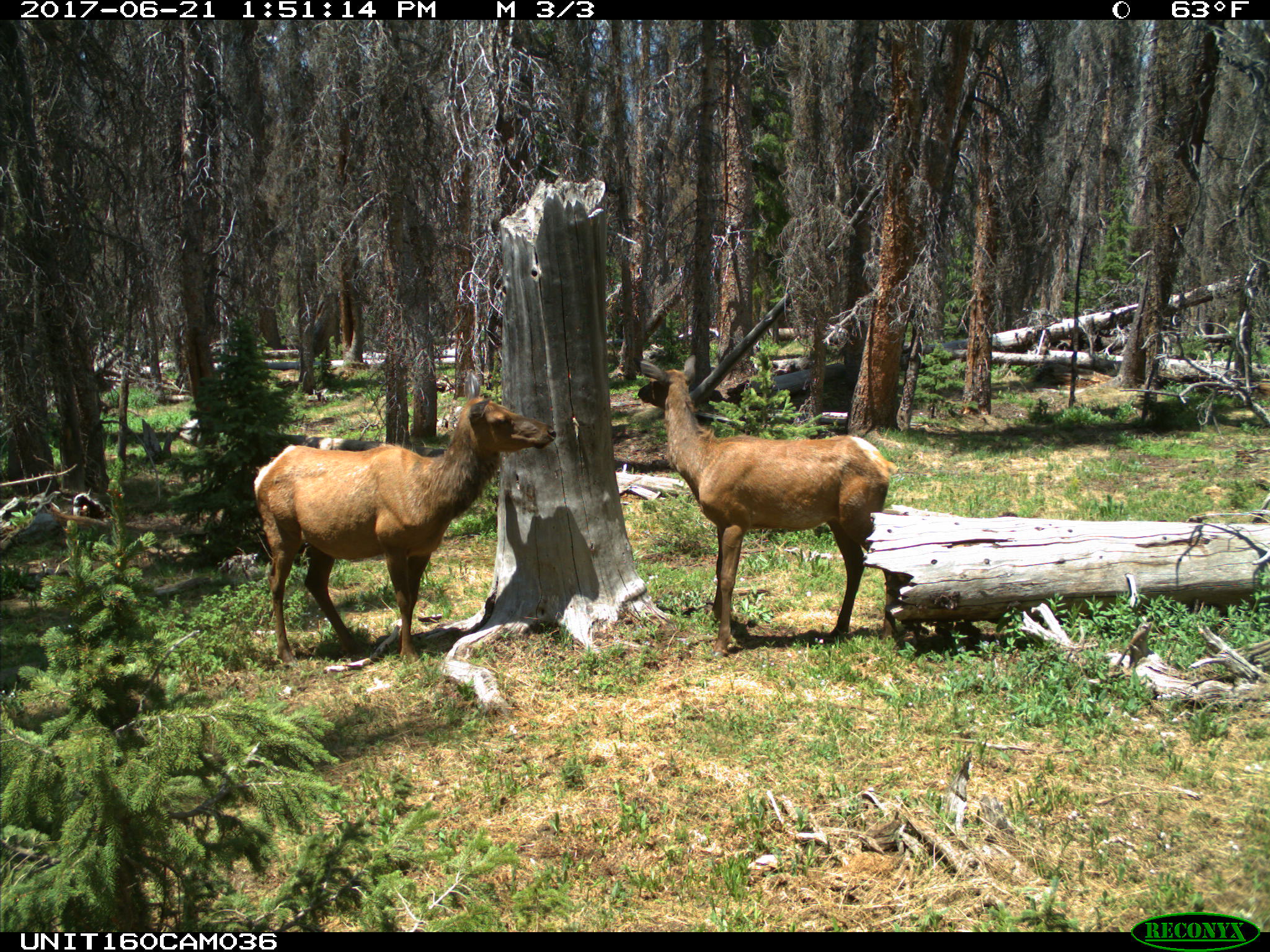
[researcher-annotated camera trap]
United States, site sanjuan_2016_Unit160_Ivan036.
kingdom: Animalia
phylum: Chordata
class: Mammalia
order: Artiodactyla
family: Cervidae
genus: Cervus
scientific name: Cervus elaphus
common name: red deer